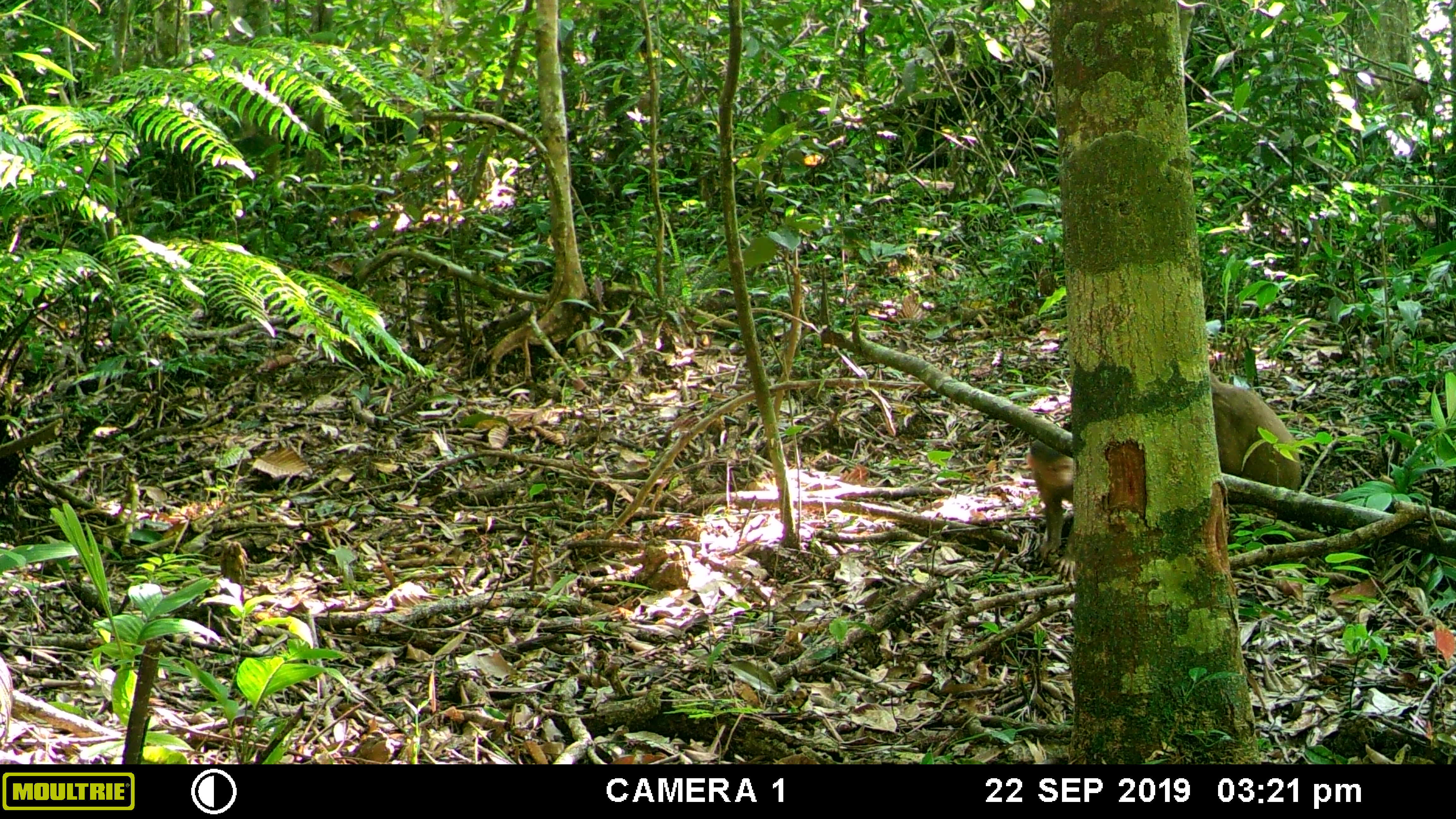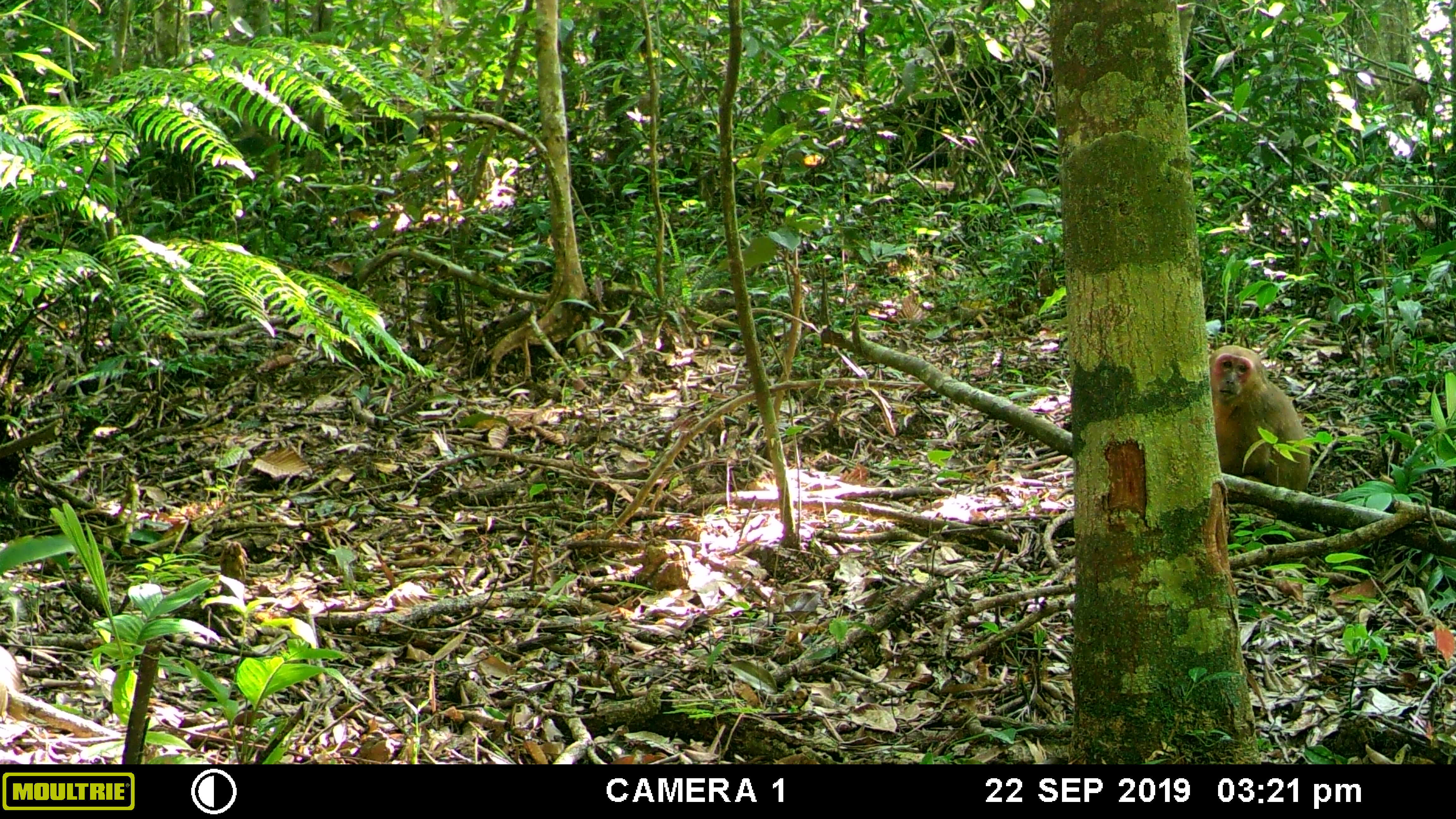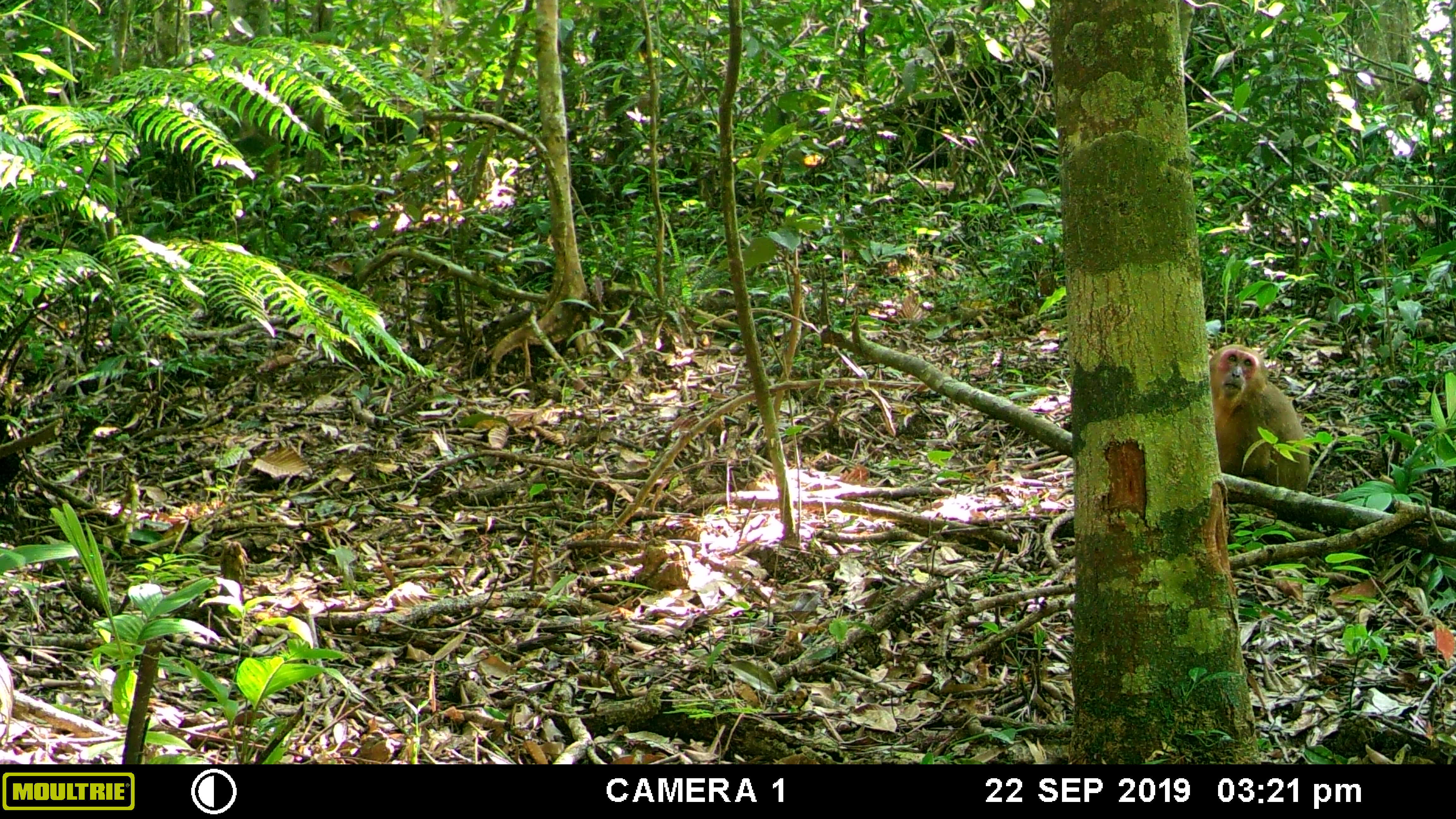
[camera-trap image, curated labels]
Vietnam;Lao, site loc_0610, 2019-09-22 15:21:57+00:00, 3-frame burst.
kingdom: Animalia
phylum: Chordata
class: Mammalia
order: Primates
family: Cercopithecidae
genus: Macaca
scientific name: Macaca arctoides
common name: stump-tailed macaque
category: stump tailed macaque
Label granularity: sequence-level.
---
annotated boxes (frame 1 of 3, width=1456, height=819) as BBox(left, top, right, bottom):
stump tailed macaque: BBox(1211, 372, 1302, 489); BBox(1026, 439, 1076, 578)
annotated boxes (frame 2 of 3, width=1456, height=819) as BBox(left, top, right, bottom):
stump tailed macaque: BBox(1208, 344, 1310, 490)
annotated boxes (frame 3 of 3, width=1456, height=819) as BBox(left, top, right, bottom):
stump tailed macaque: BBox(1208, 343, 1310, 490)